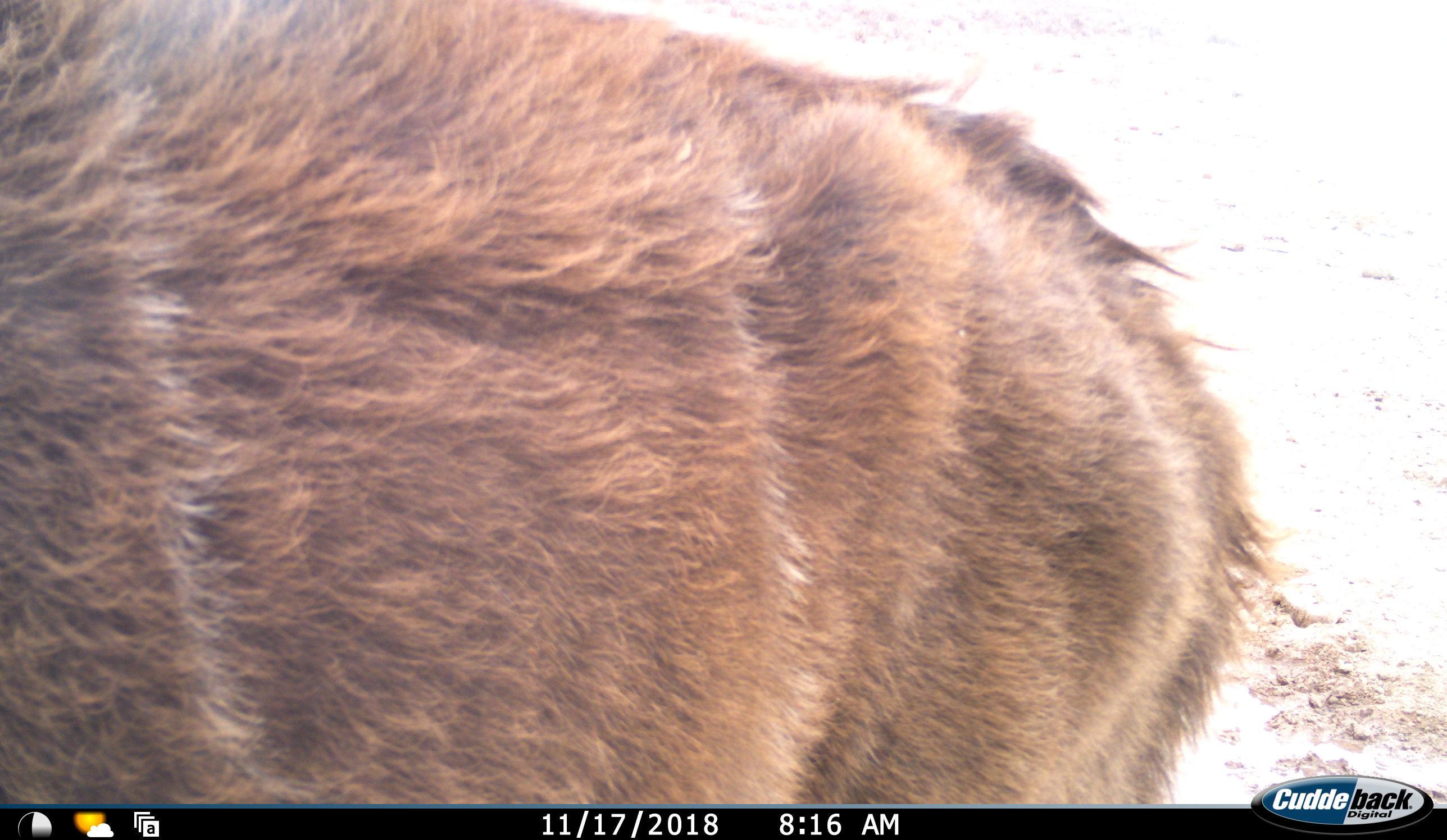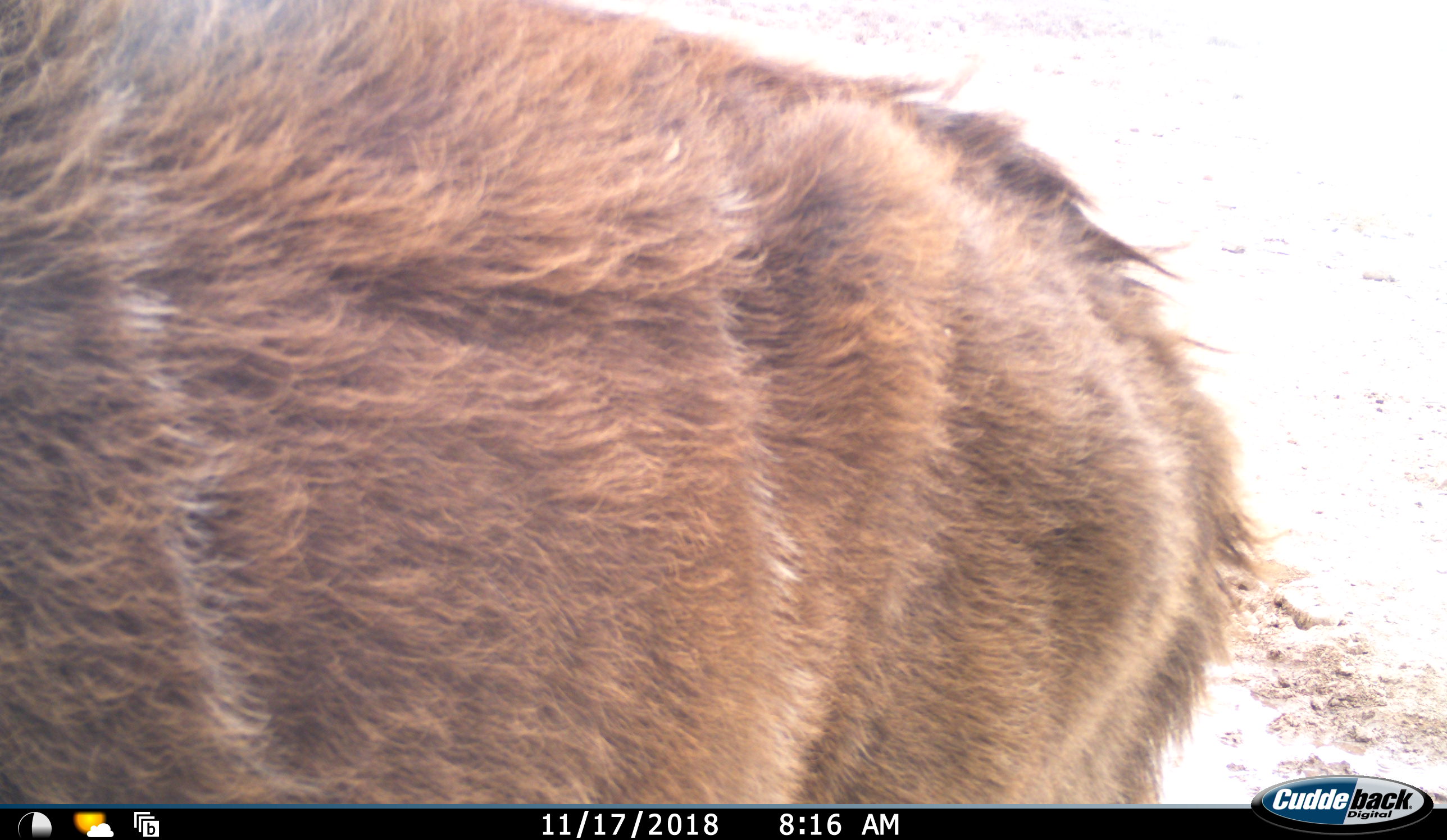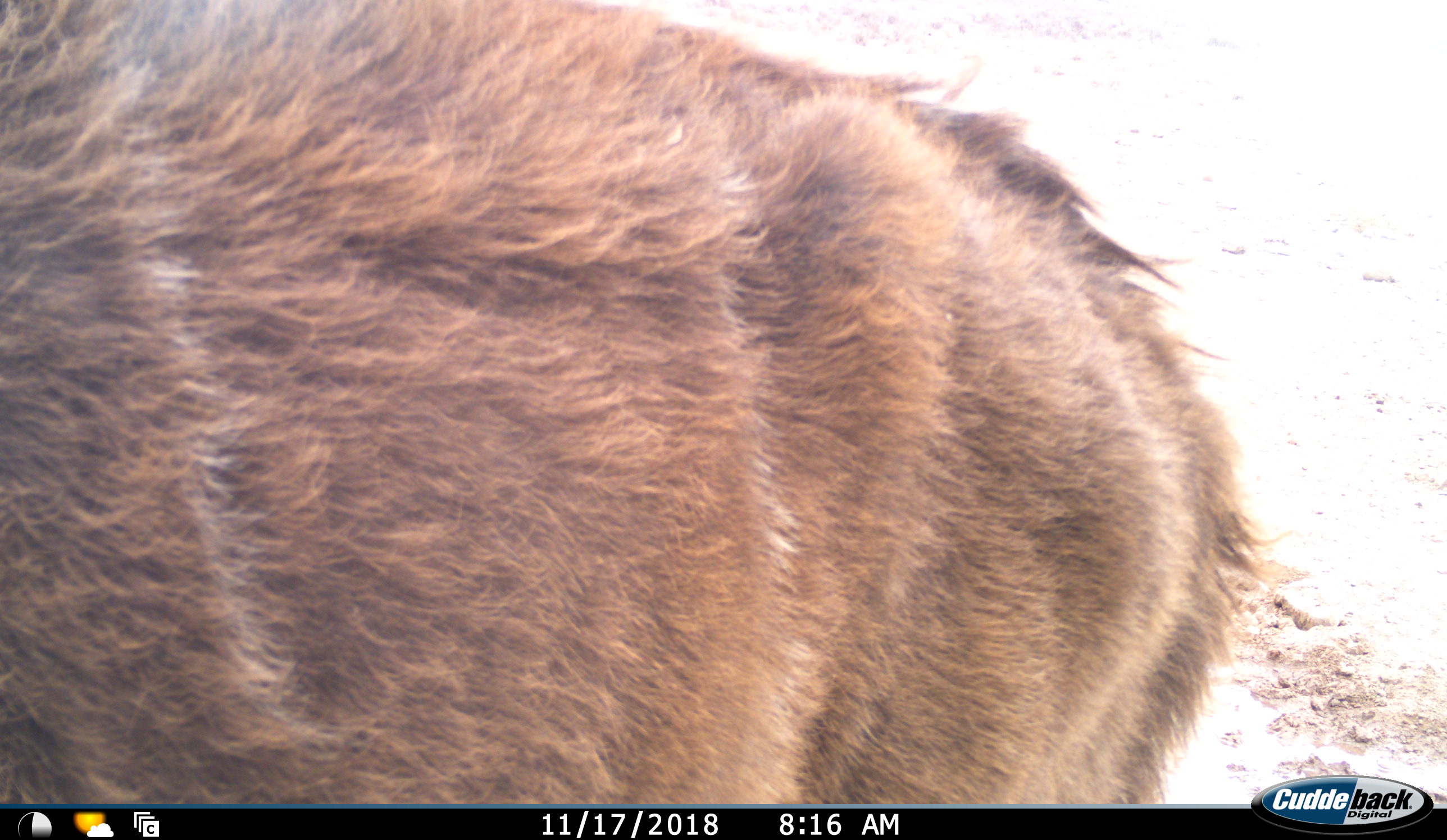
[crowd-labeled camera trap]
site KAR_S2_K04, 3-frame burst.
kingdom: Animalia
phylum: Chordata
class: Mammalia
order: Artiodactyla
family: Bovidae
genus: Tragelaphus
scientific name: Tragelaphus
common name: kudu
Kudu (Tragelaphus), count 1. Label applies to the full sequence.